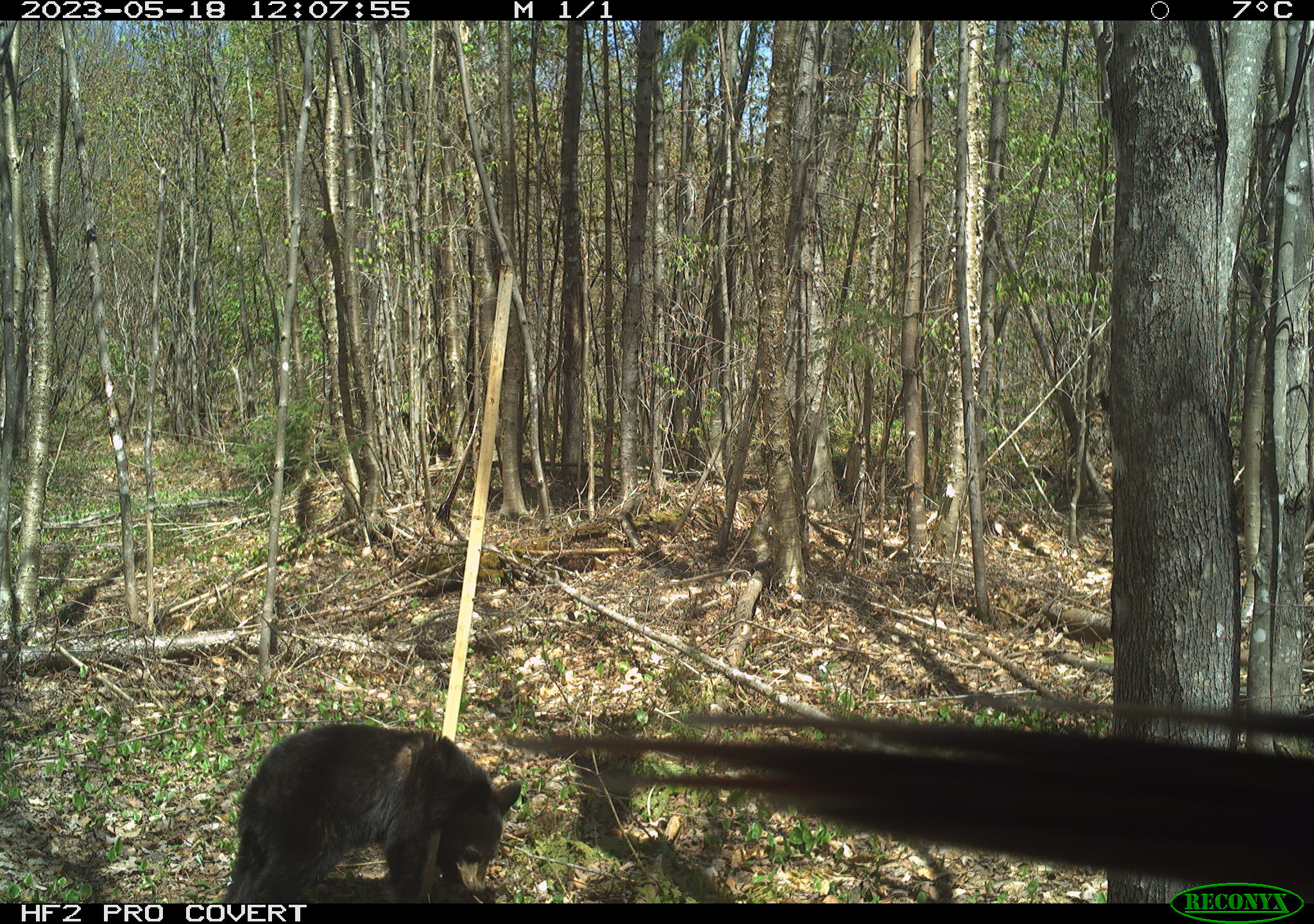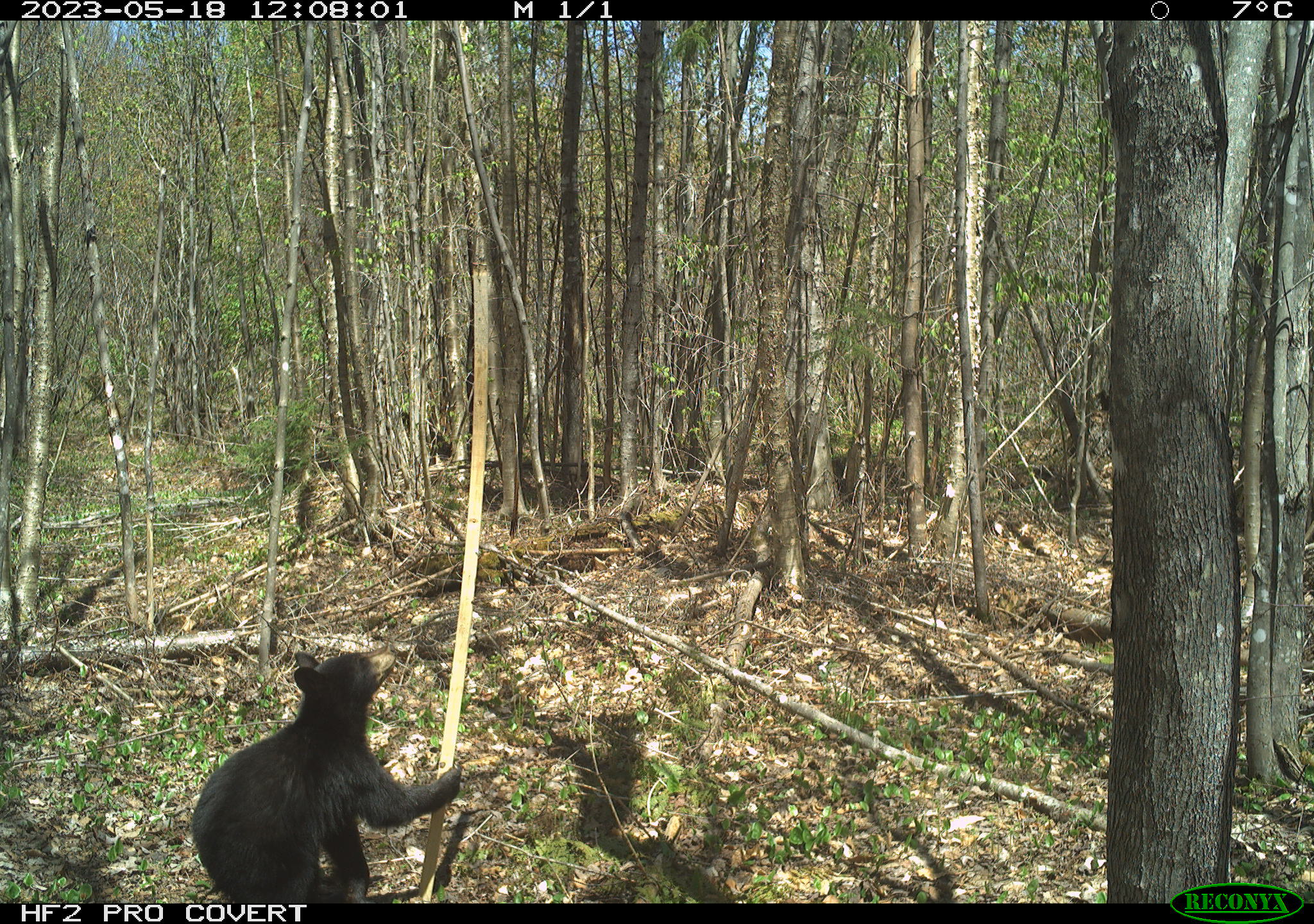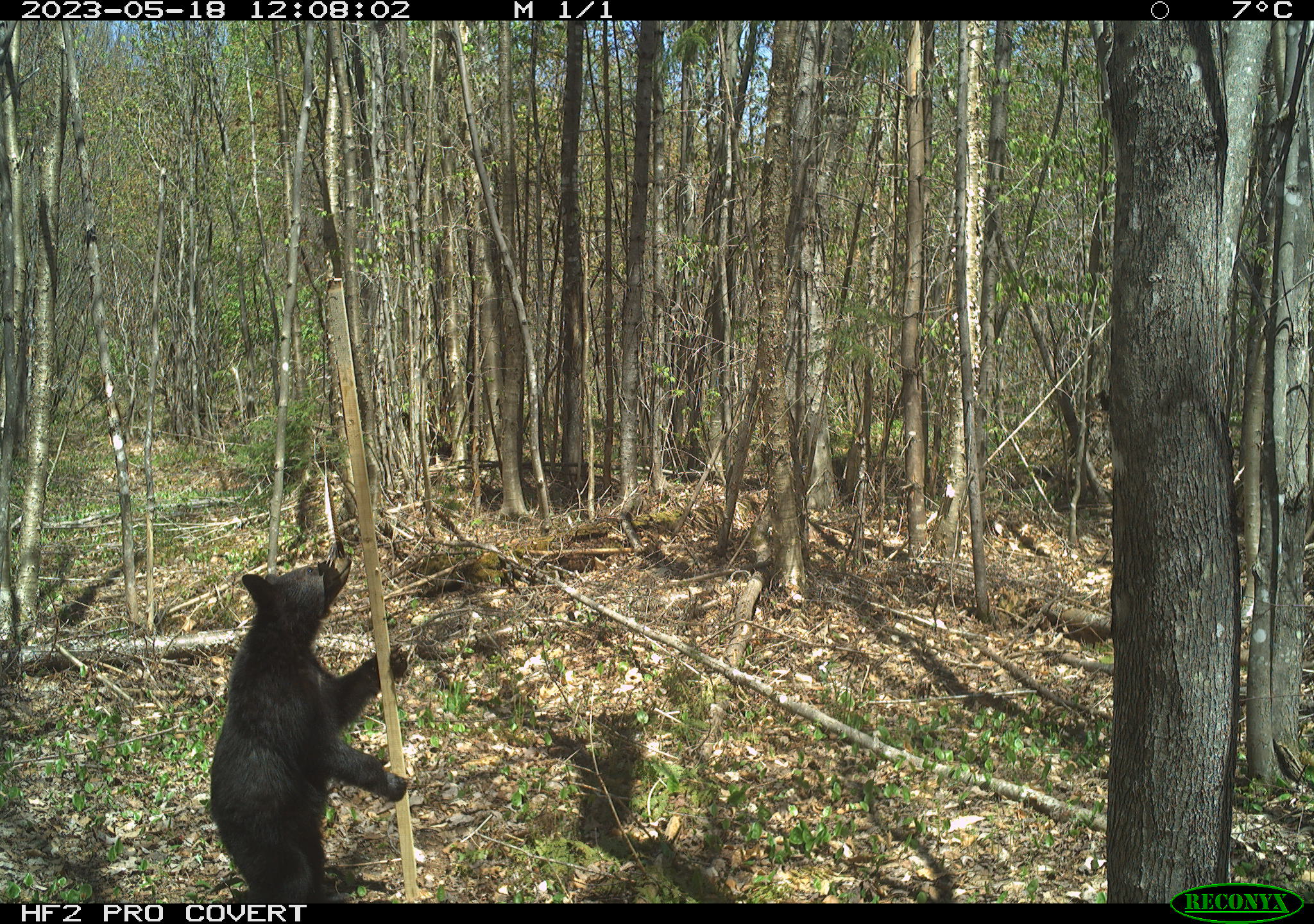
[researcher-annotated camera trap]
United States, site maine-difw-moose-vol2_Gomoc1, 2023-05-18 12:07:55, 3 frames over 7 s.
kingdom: Animalia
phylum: Chordata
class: Mammalia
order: Carnivora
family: Ursidae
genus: Ursus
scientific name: Ursus americanus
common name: black bear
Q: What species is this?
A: Black bear (Ursus americanus).